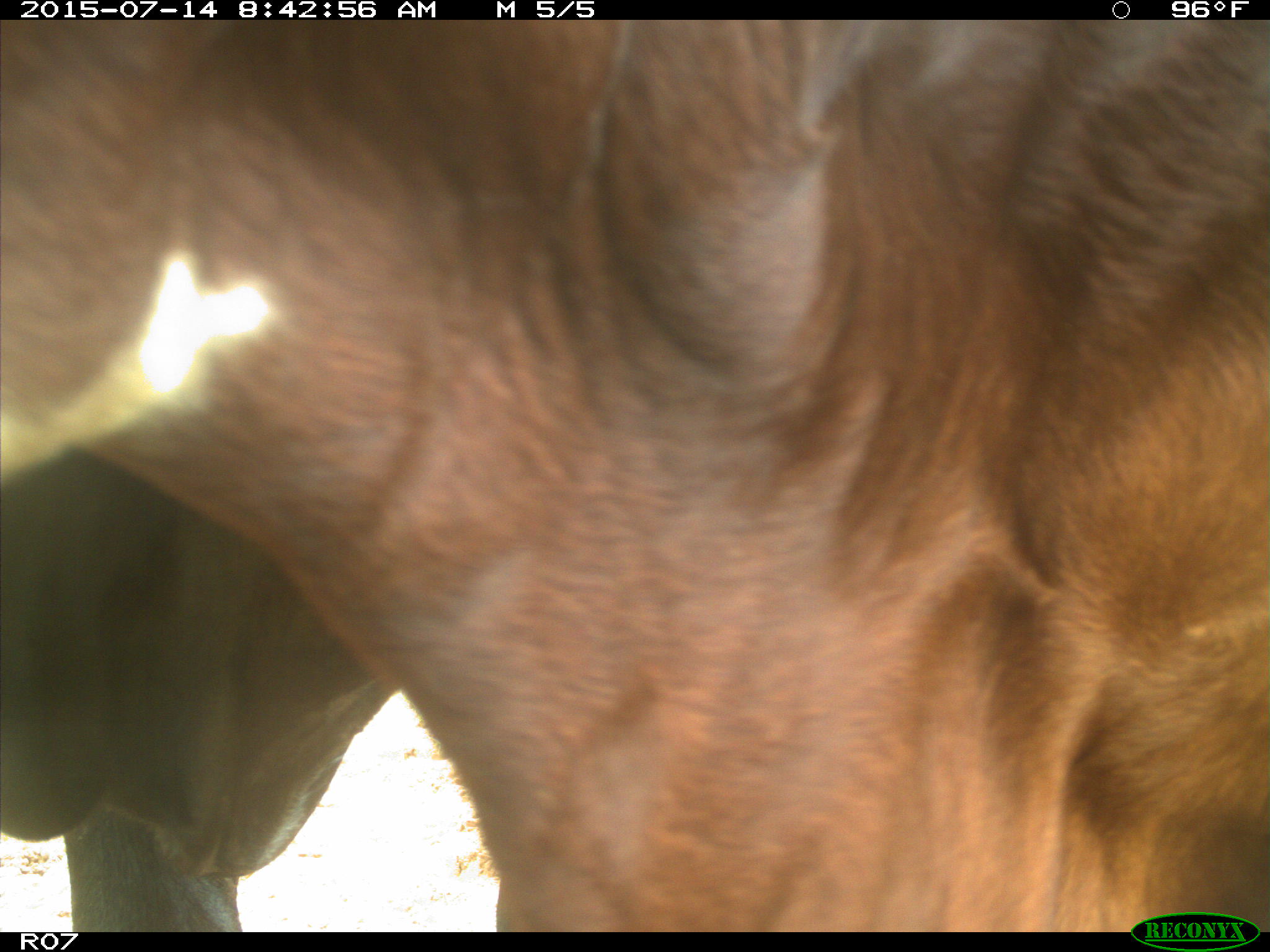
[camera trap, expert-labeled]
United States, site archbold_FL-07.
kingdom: Animalia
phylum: Chordata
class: Mammalia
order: Artiodactyla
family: Bovidae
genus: Bos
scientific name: Bos taurus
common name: domestic cow